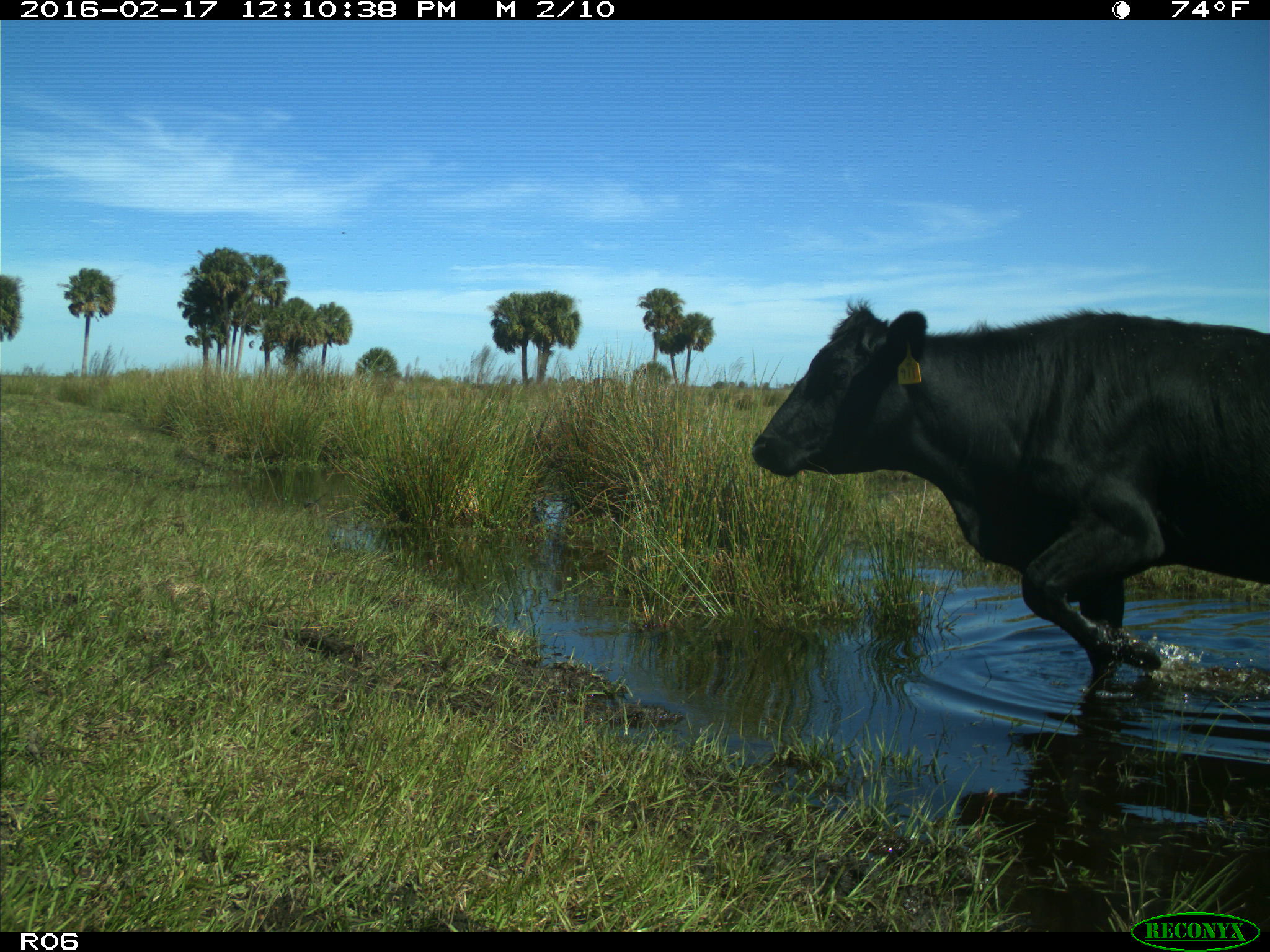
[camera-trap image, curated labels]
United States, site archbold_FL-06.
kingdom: Animalia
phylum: Chordata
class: Mammalia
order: Artiodactyla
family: Bovidae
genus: Bos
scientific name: Bos taurus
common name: domestic cow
Bos taurus (domestic cow).